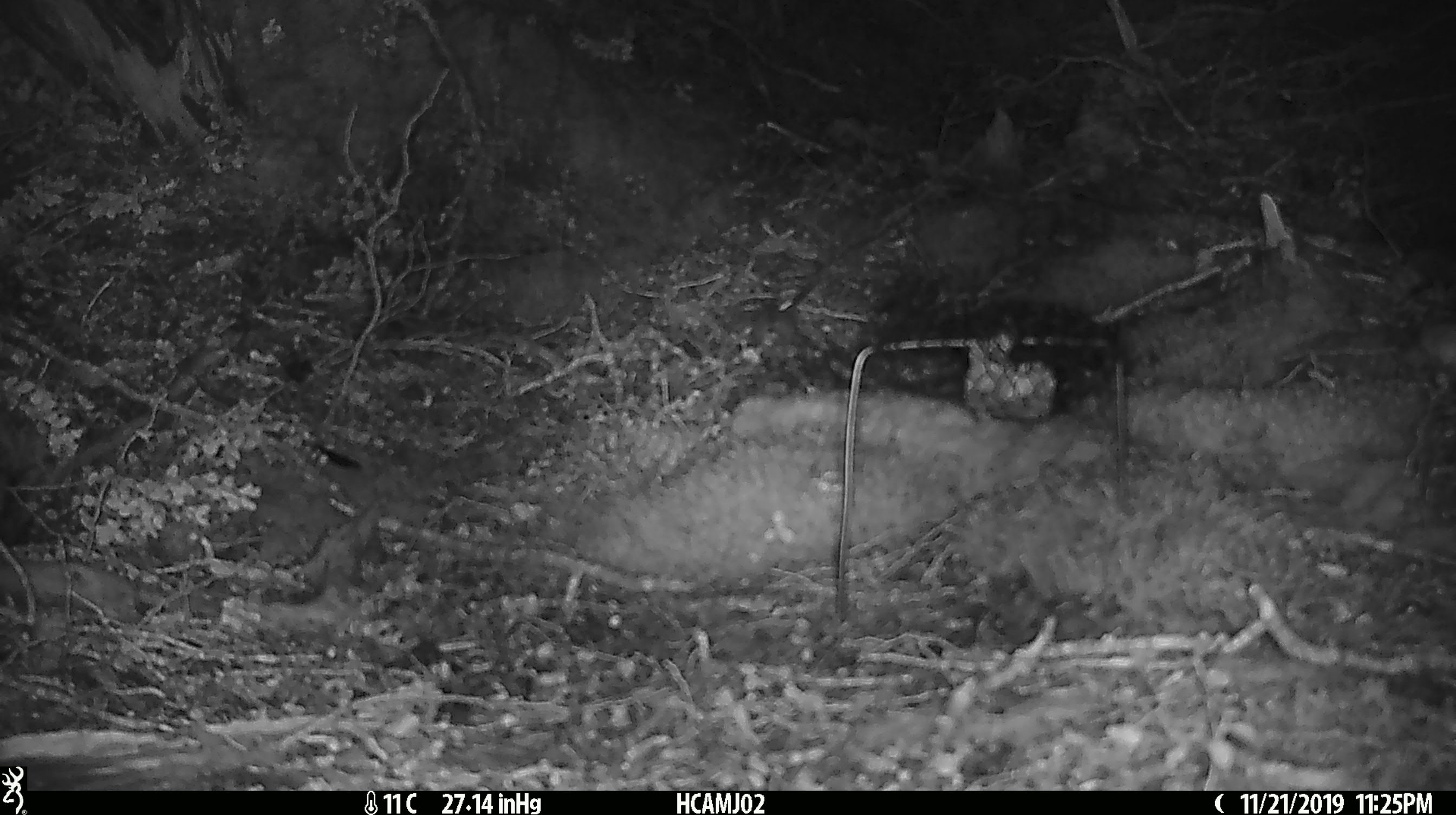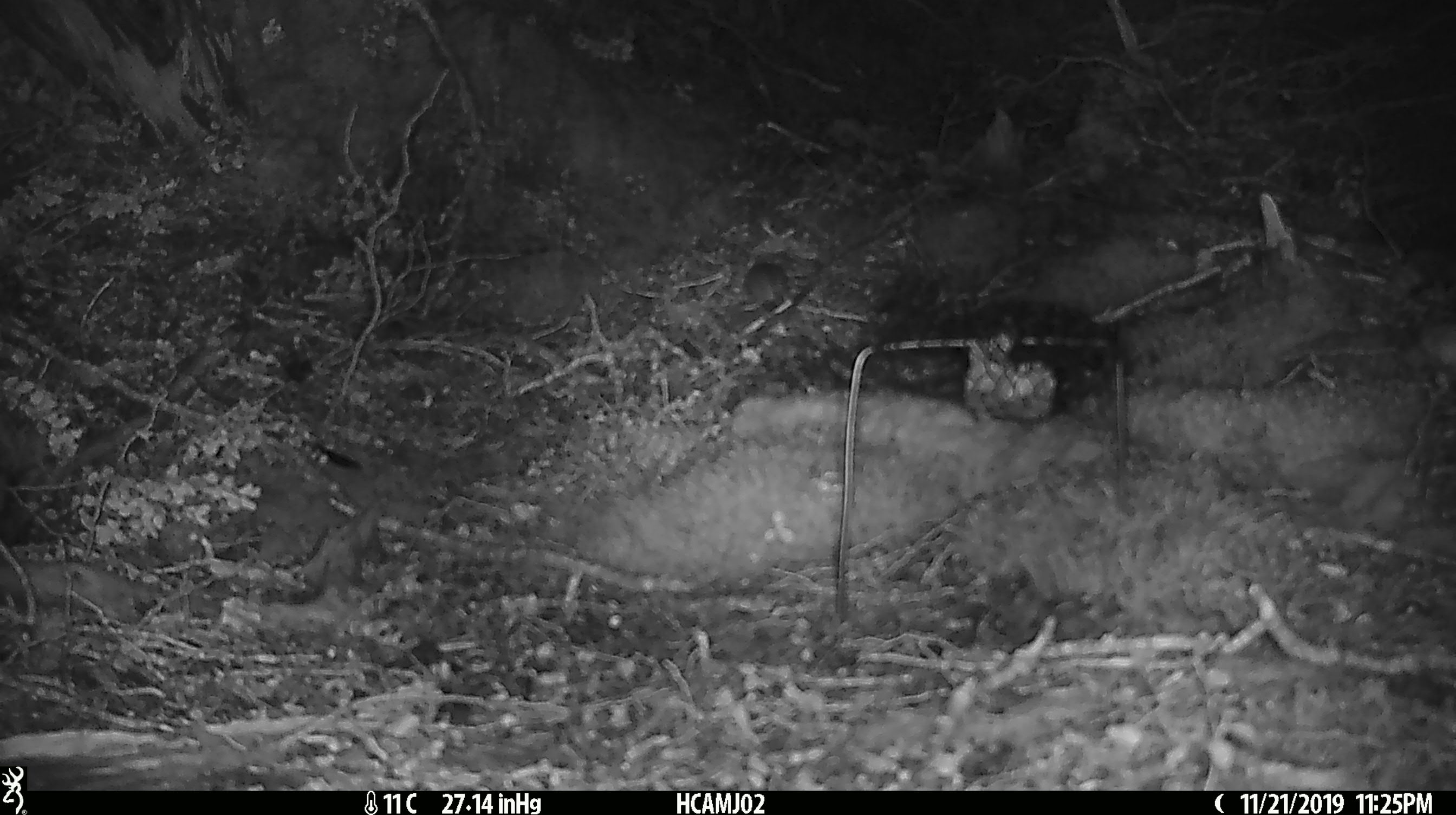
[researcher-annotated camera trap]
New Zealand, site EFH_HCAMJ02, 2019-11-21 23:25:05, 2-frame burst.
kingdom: Animalia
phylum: Chordata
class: Mammalia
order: Rodentia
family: Muridae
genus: Mus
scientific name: Mus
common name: mouse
Mouse (Mus).